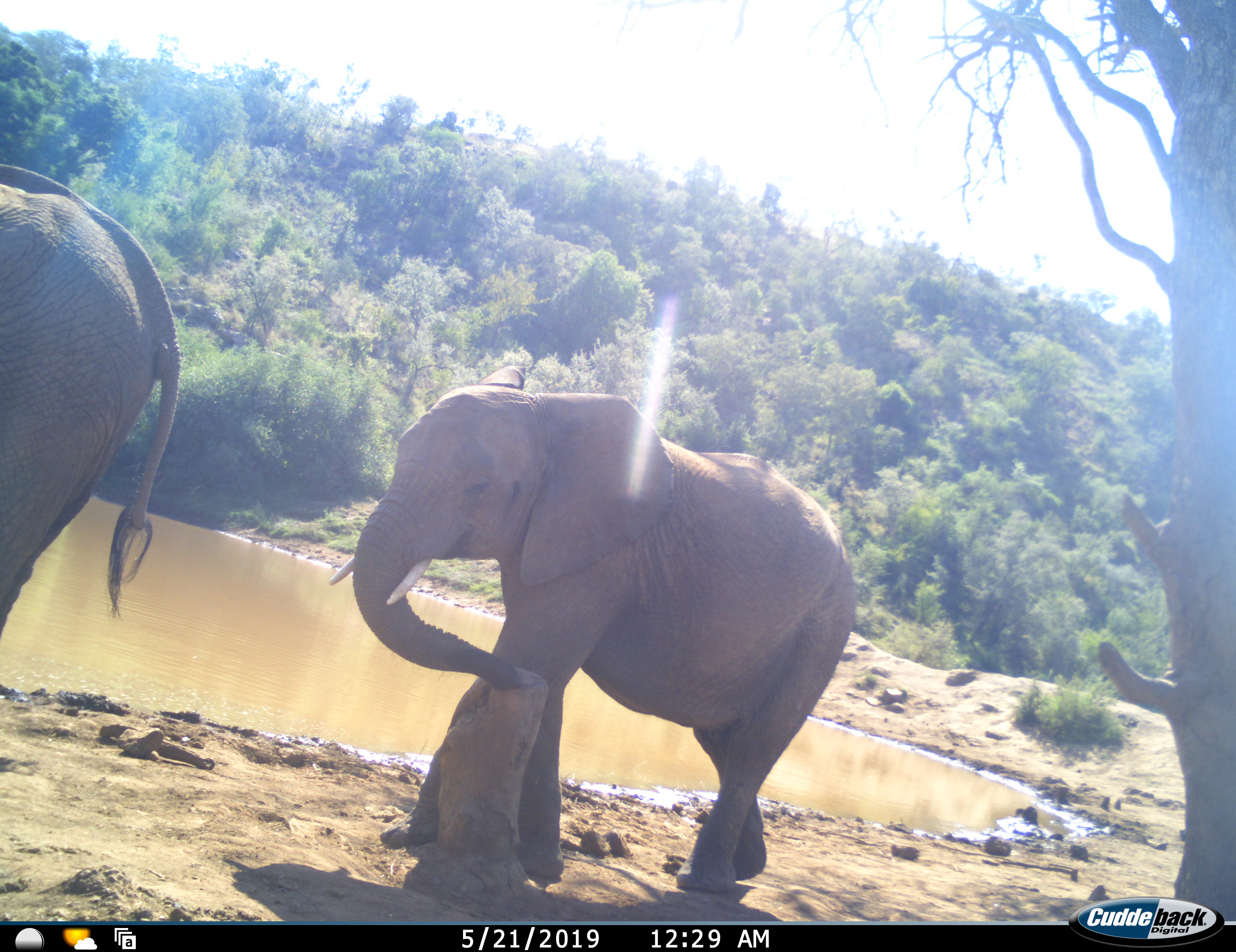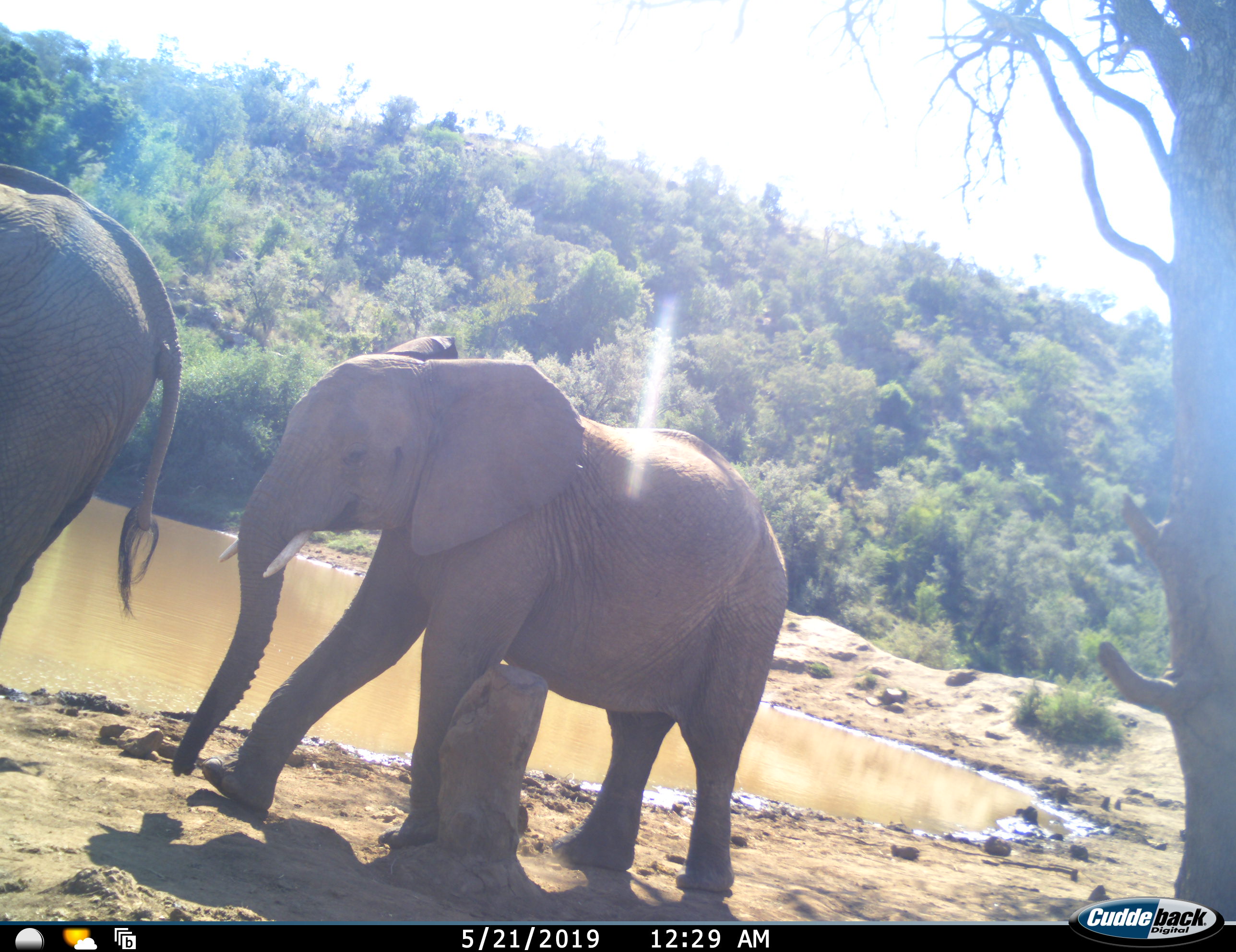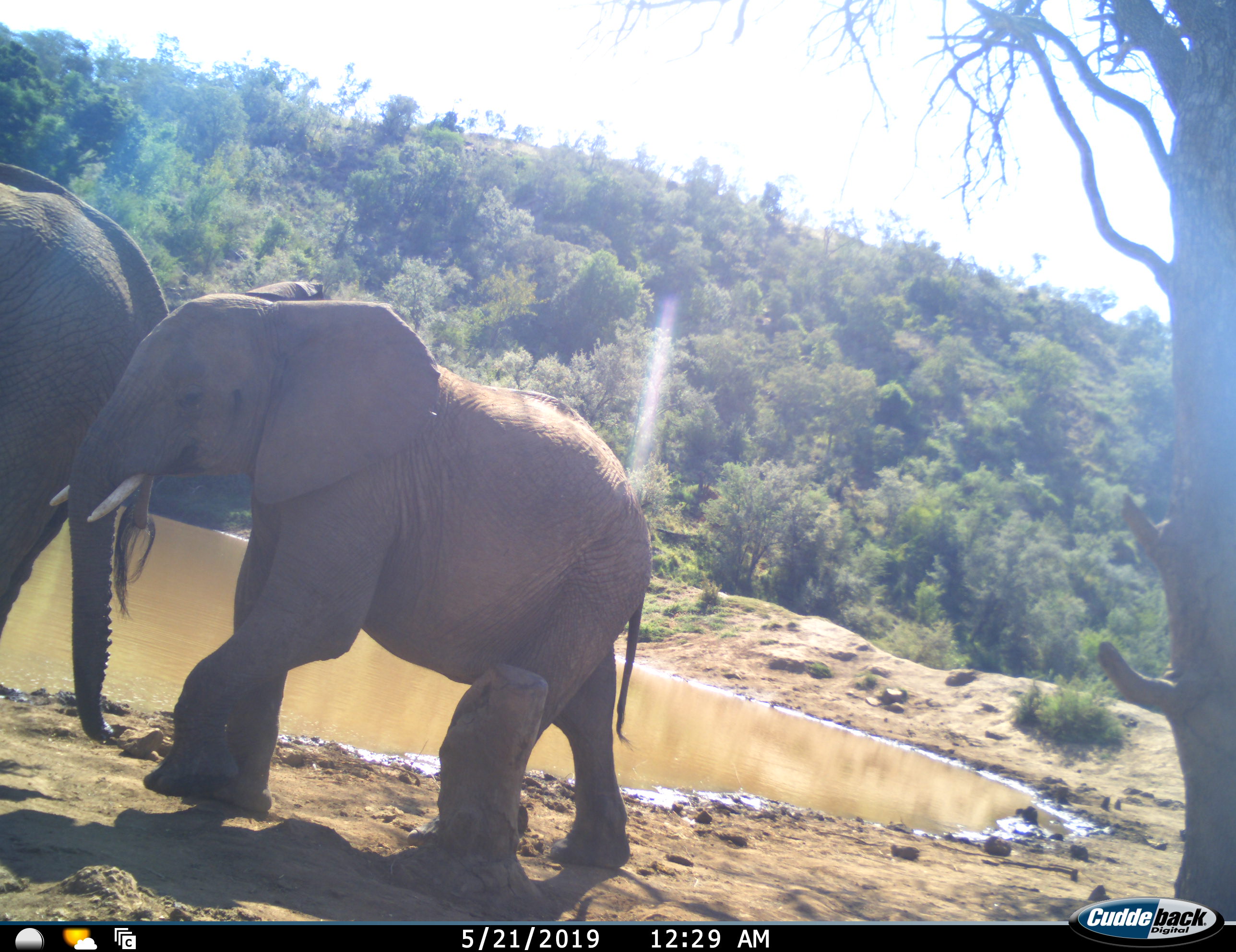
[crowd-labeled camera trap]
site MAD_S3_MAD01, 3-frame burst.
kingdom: Animalia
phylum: Chordata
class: Mammalia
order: Proboscidea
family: Elephantidae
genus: Loxodonta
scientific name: Loxodonta africana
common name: african bush elephant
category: elephant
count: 2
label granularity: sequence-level